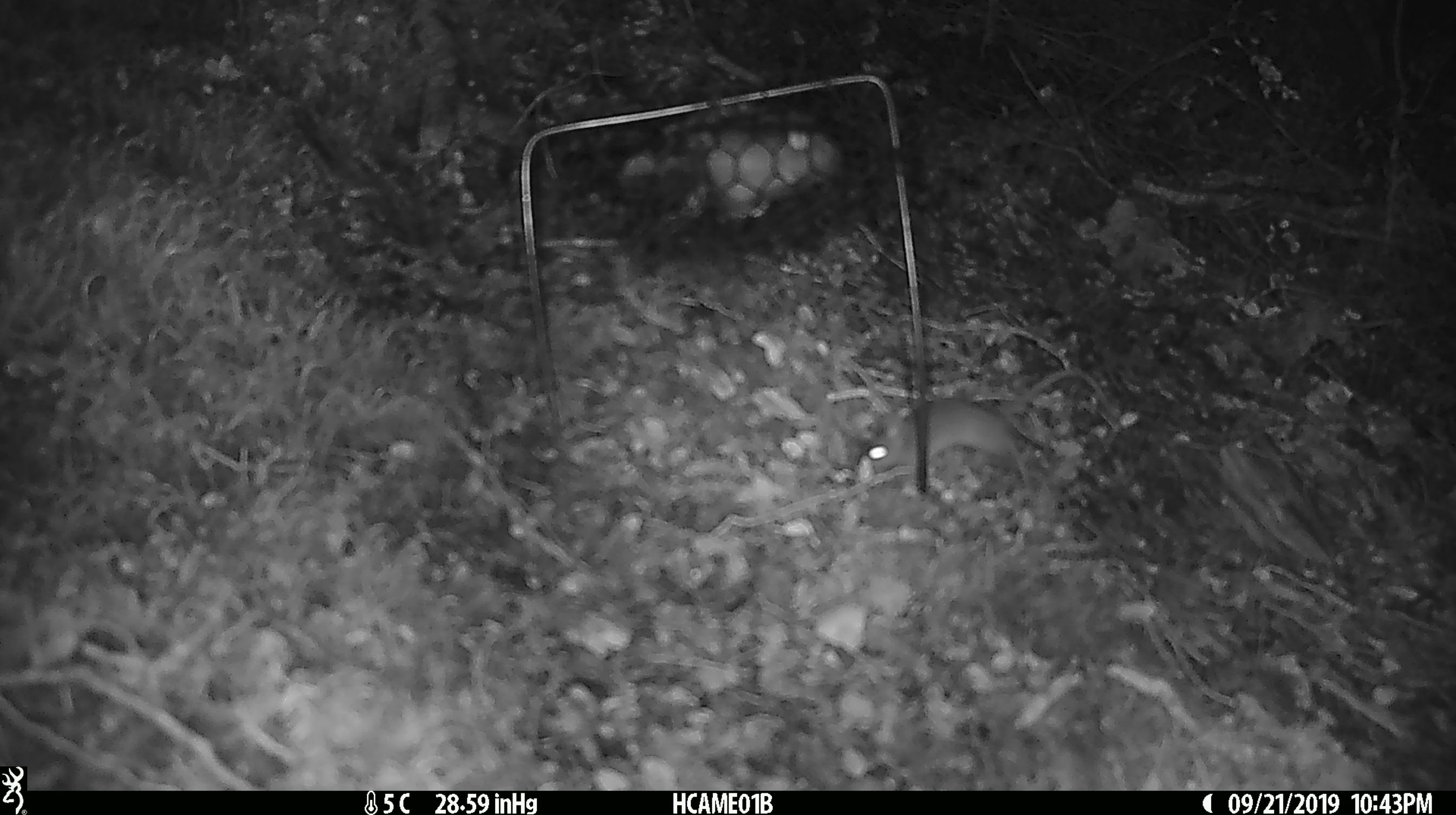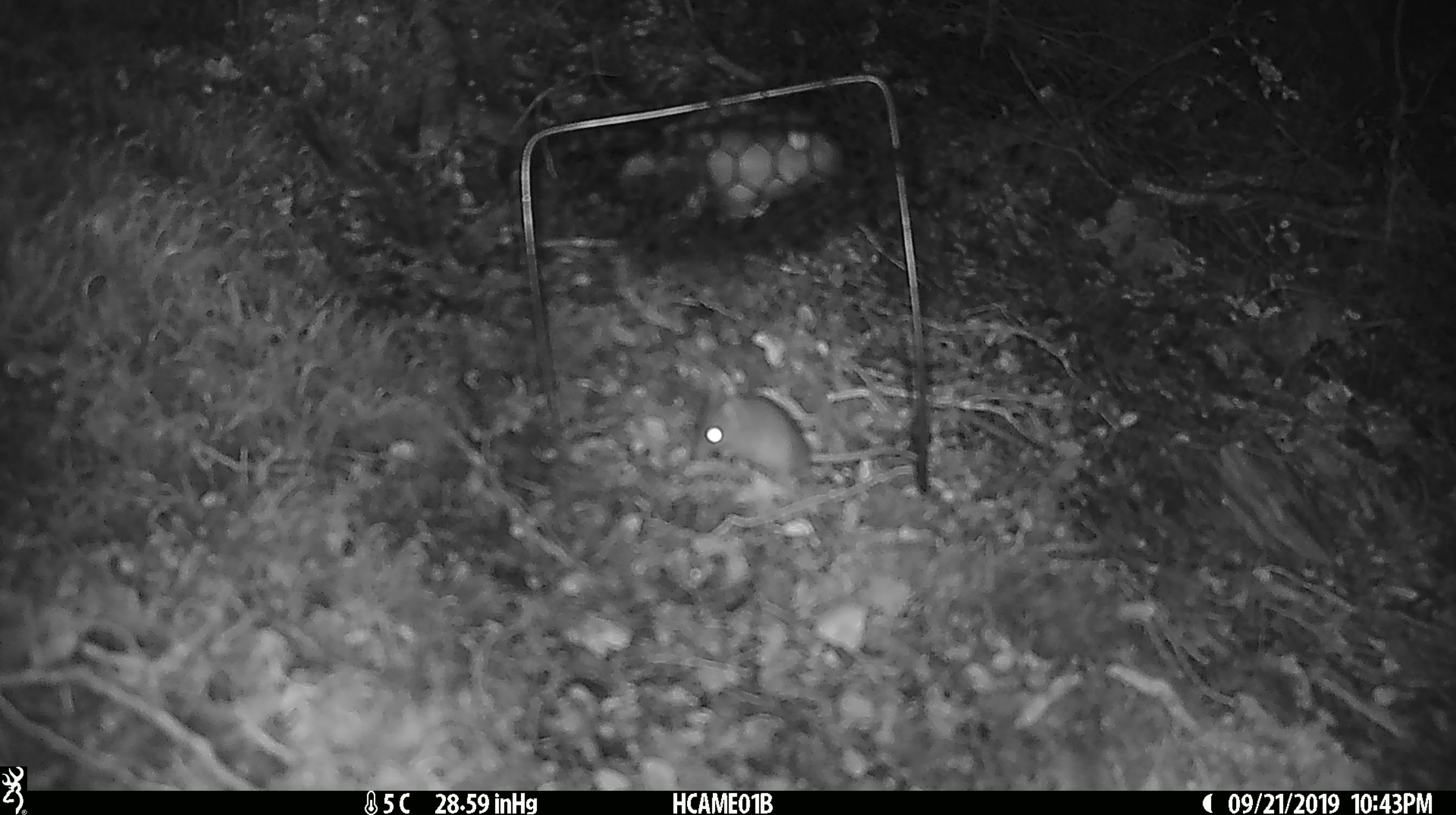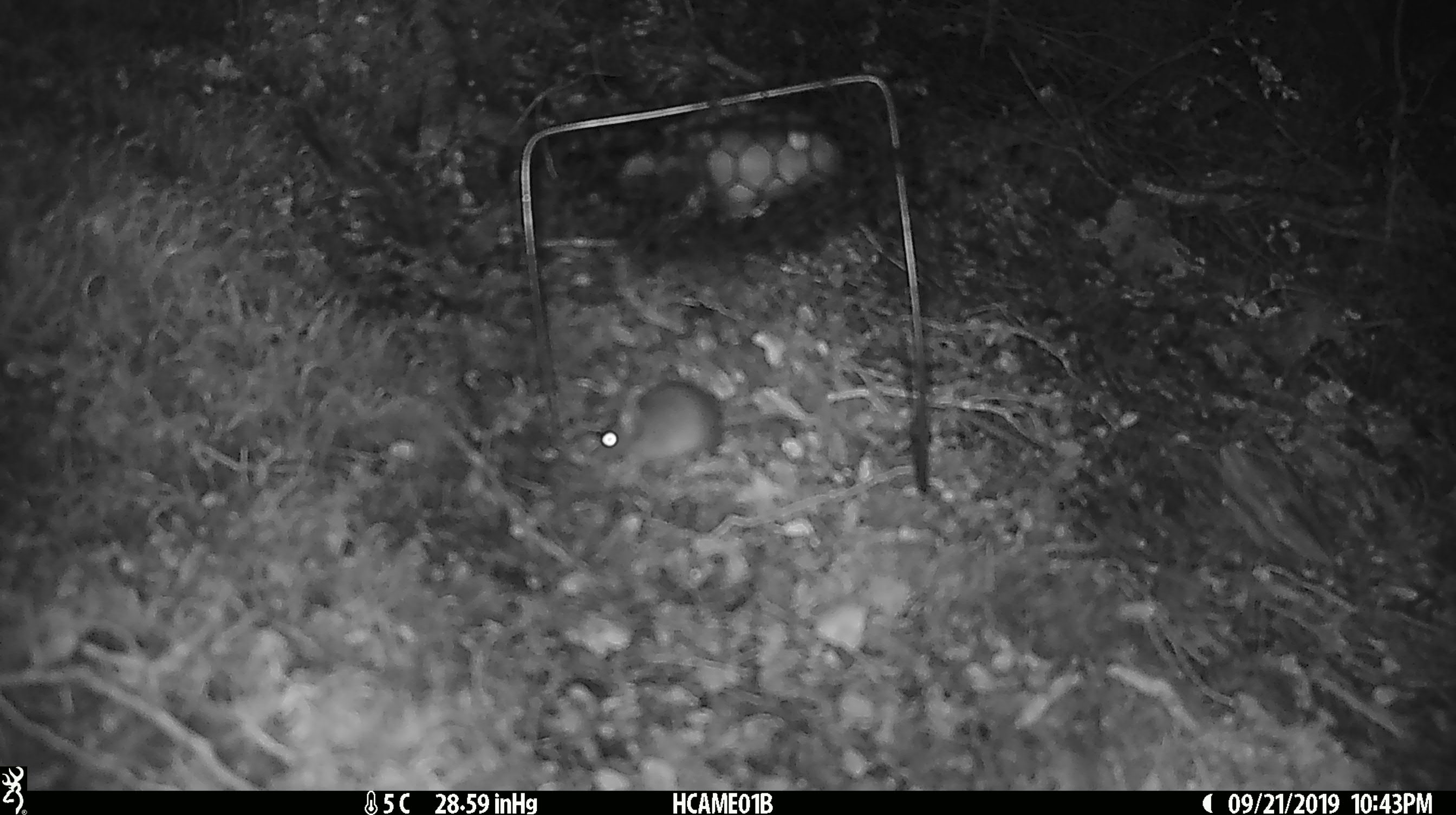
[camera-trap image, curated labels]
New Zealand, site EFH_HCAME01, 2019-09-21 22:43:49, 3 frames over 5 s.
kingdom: Animalia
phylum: Chordata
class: Mammalia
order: Rodentia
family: Muridae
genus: Mus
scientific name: Mus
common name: mouse